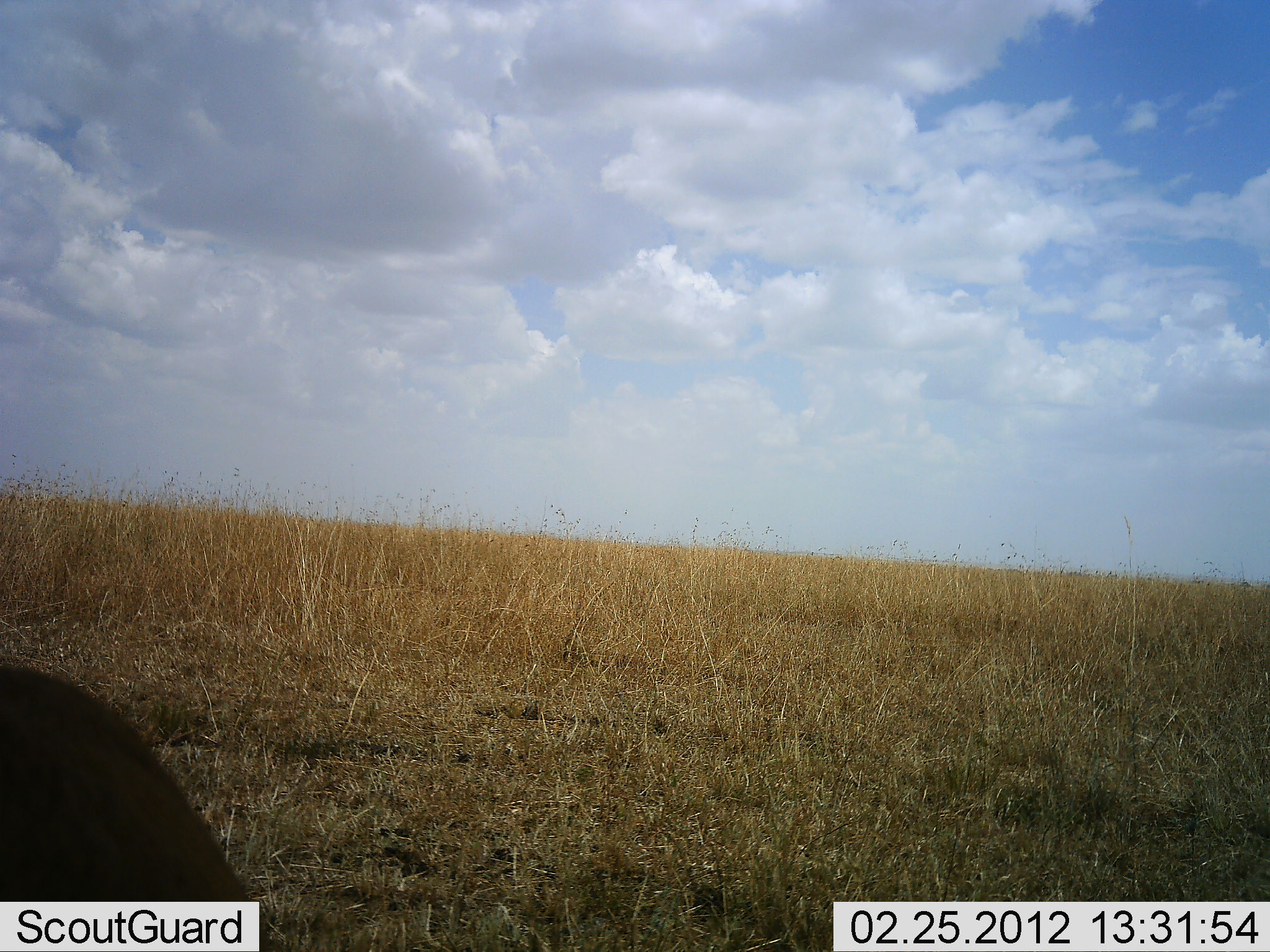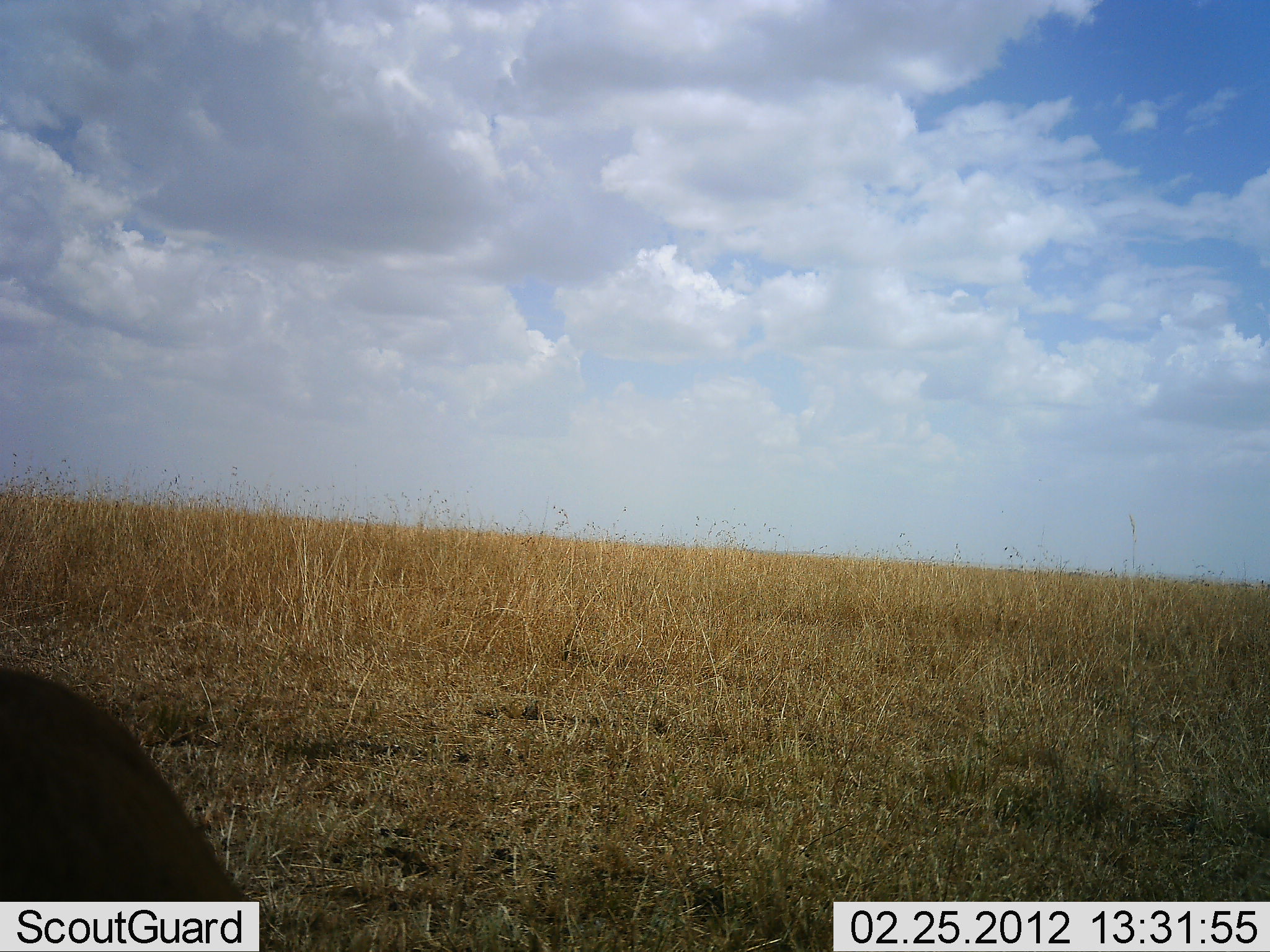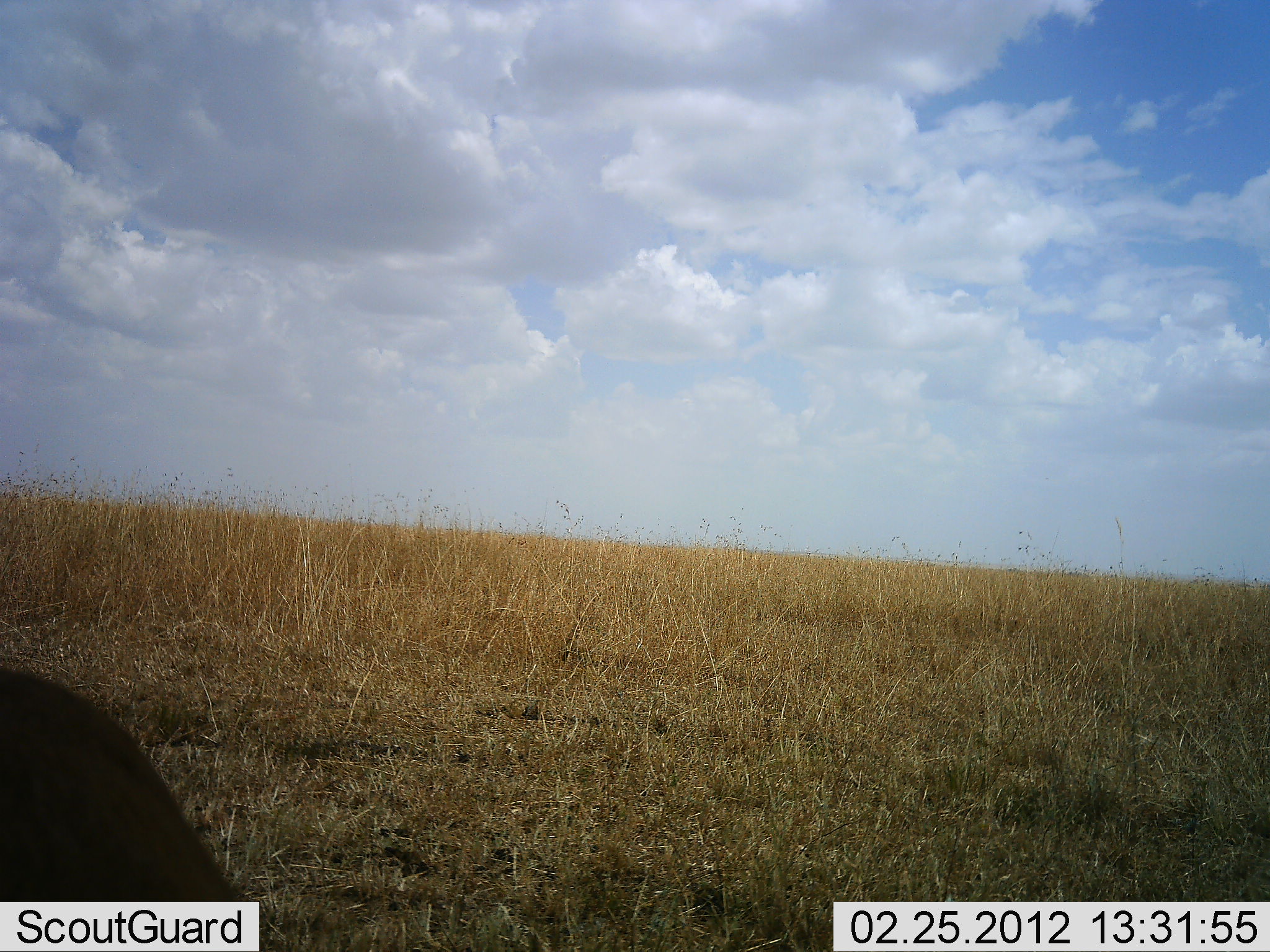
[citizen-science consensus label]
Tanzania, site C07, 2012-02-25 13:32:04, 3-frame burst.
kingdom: Animalia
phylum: Chordata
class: Mammalia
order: Artiodactyla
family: Bovidae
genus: Connochaetes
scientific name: Connochaetes taurinus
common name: blue wildebeest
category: wildebeest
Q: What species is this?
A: Wildebeest (blue wildebeest) (Connochaetes taurinus).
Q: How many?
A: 1.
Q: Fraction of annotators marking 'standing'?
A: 25%.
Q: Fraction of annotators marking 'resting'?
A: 75%.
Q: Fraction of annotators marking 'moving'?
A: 0%.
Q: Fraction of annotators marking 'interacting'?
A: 0%.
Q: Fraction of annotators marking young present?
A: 0%.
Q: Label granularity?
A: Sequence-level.